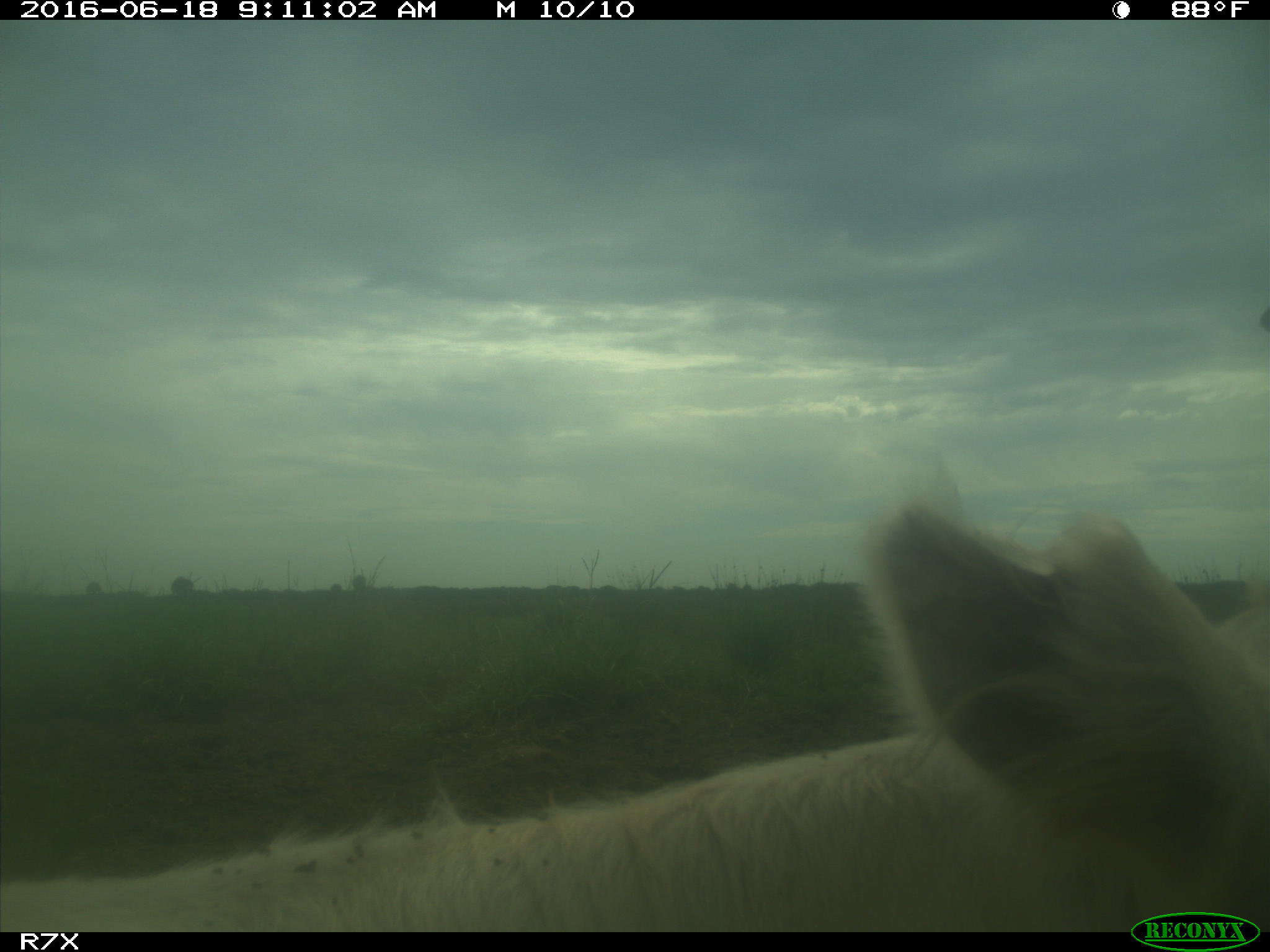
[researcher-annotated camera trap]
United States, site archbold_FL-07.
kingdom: Animalia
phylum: Chordata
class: Mammalia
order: Artiodactyla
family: Bovidae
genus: Bos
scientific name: Bos taurus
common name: domestic cow